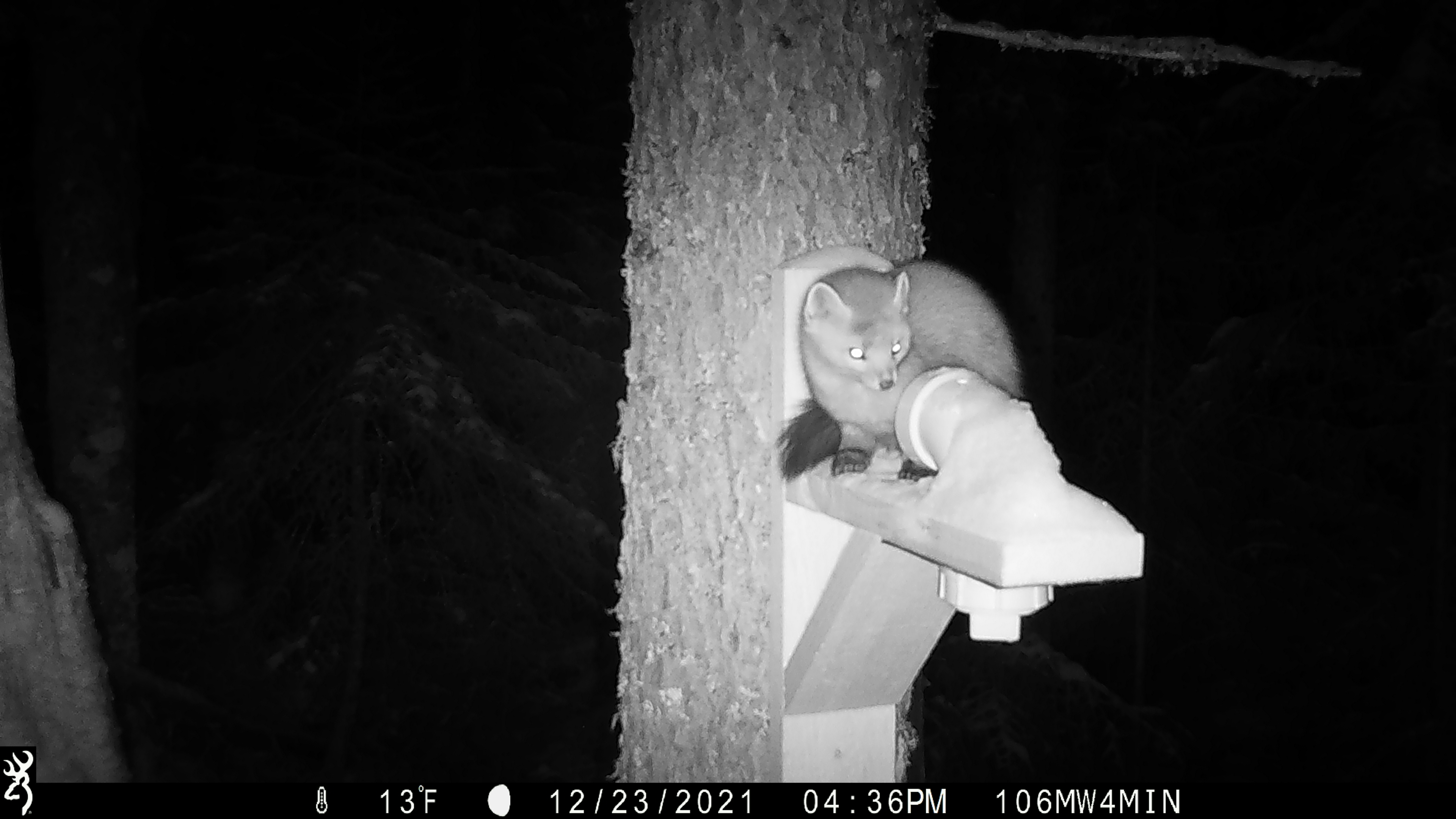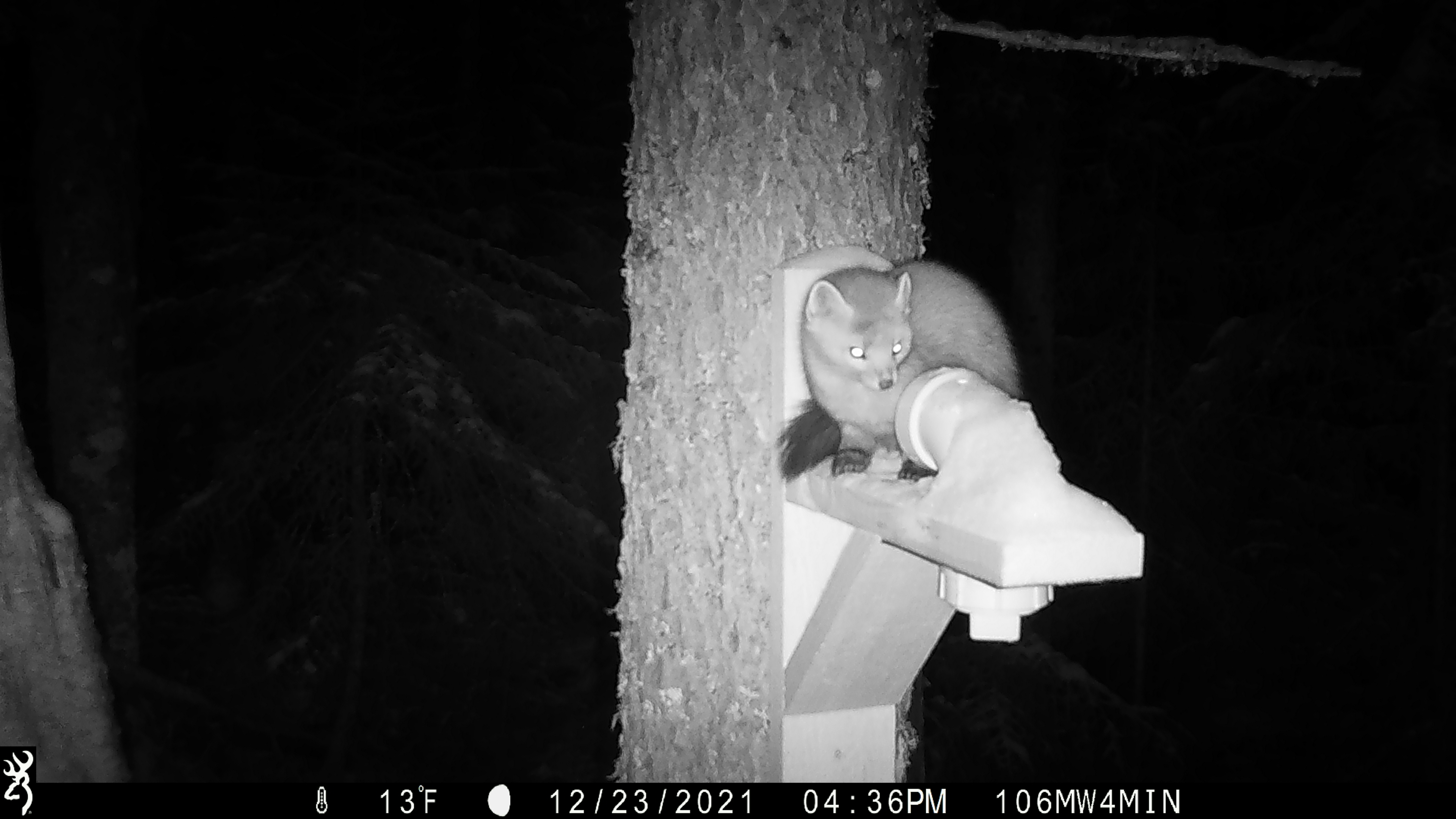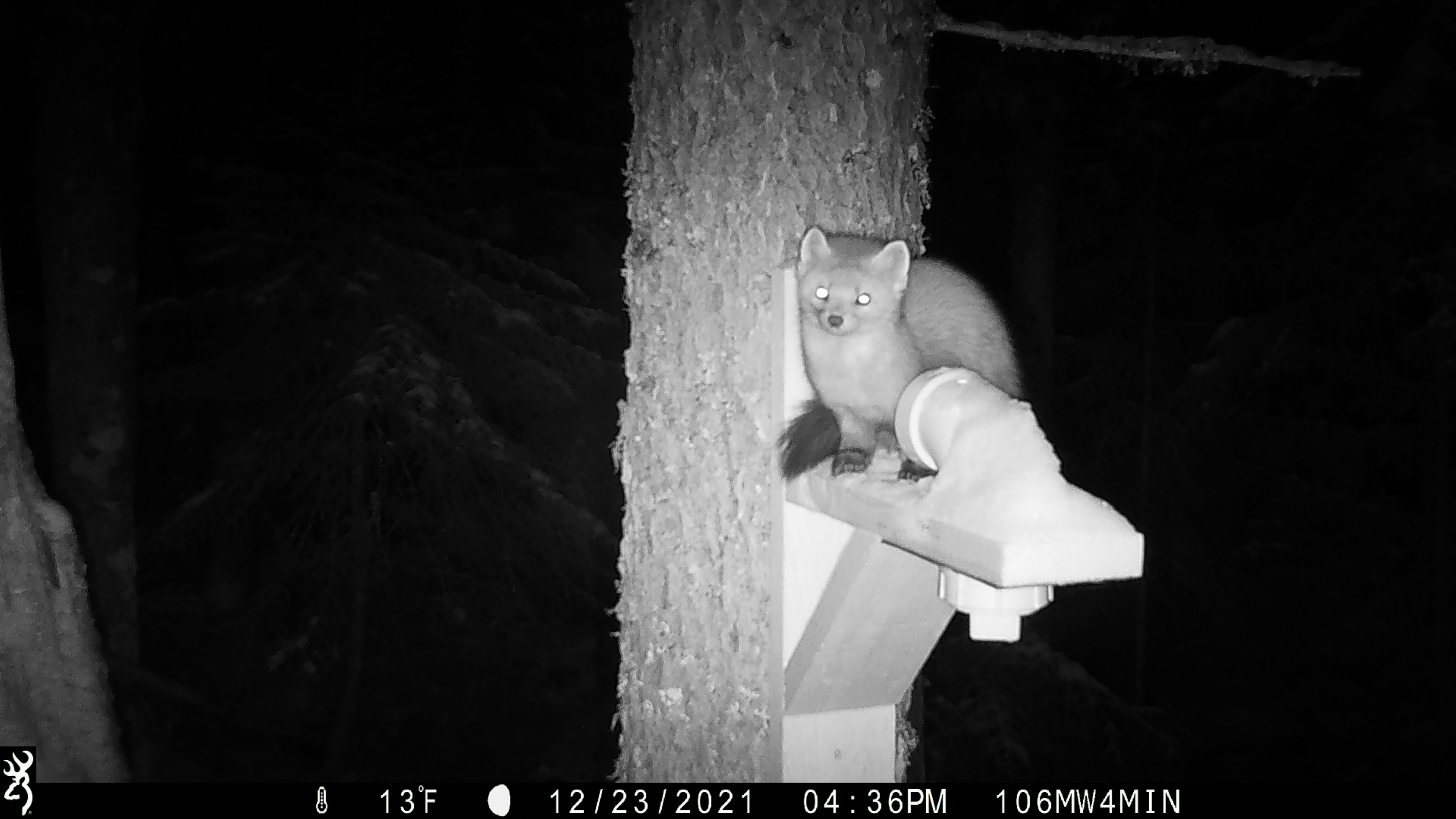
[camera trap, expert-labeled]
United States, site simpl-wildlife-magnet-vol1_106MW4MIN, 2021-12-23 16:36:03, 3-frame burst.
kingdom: Animalia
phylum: Chordata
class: Mammalia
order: Carnivora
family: Mustelidae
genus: Martes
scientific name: Martes americana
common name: american marten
American marten (Martes americana).